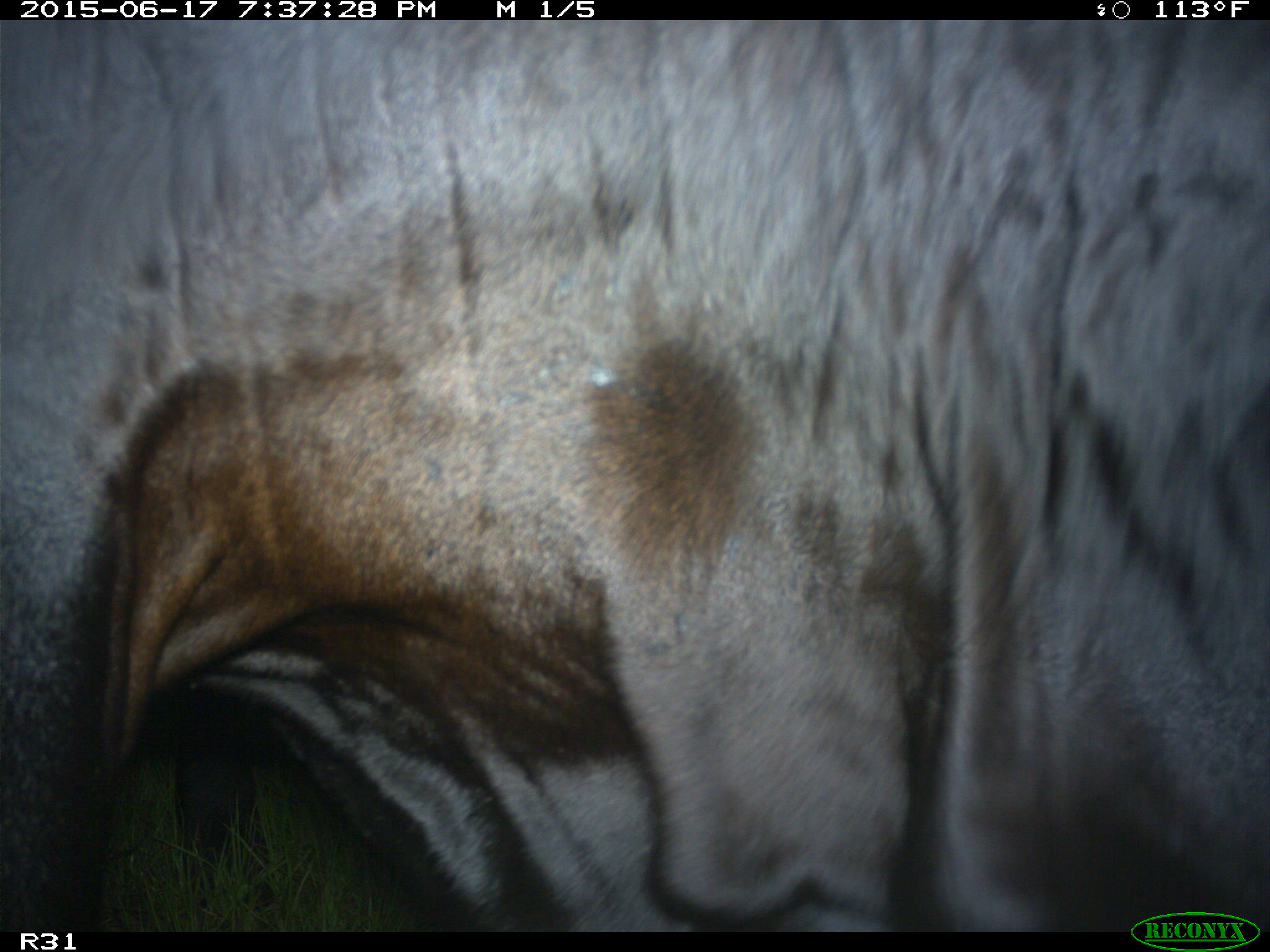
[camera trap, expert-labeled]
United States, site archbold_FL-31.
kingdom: Animalia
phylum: Chordata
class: Mammalia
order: Artiodactyla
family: Bovidae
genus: Bos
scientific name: Bos taurus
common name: domestic cow